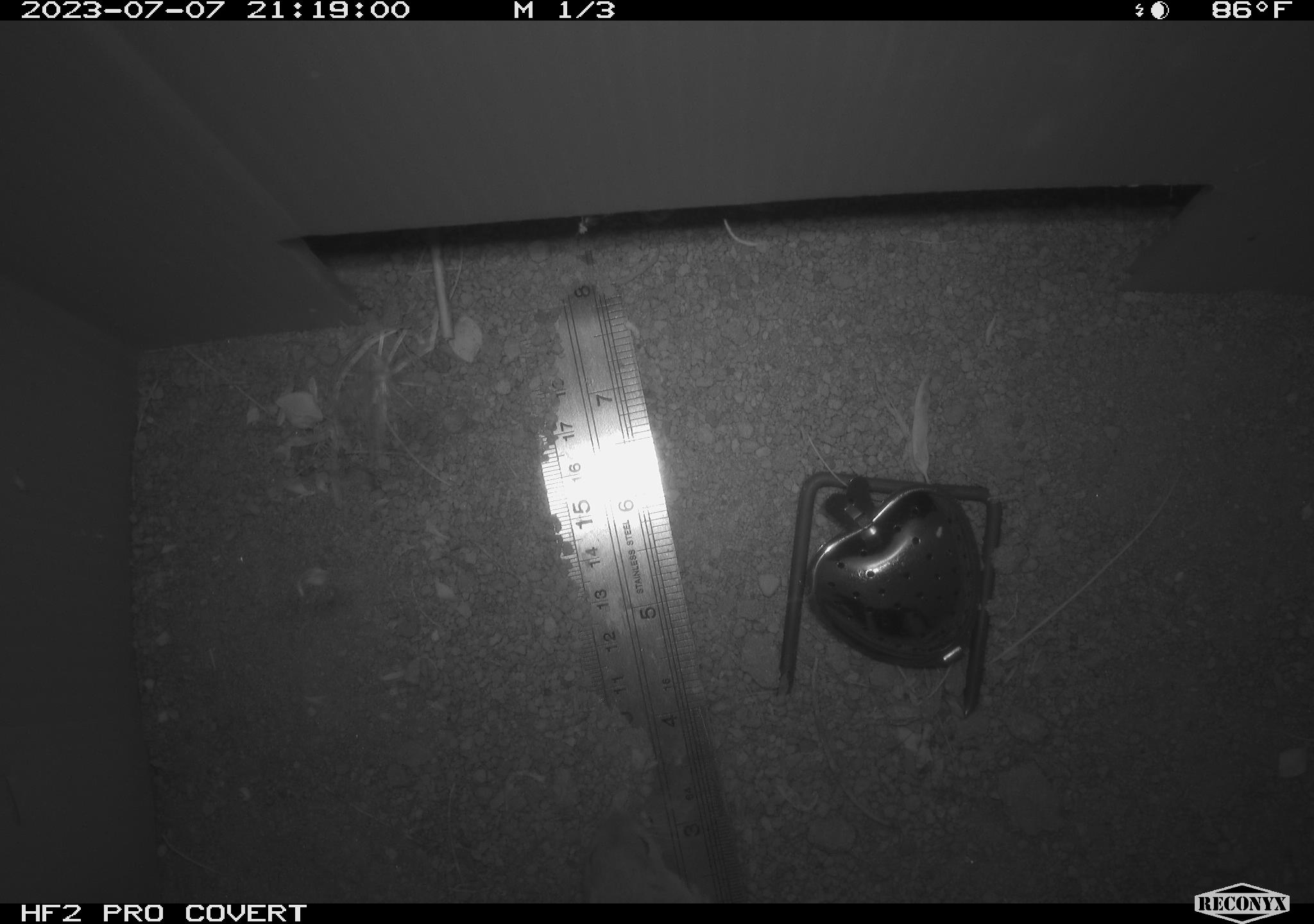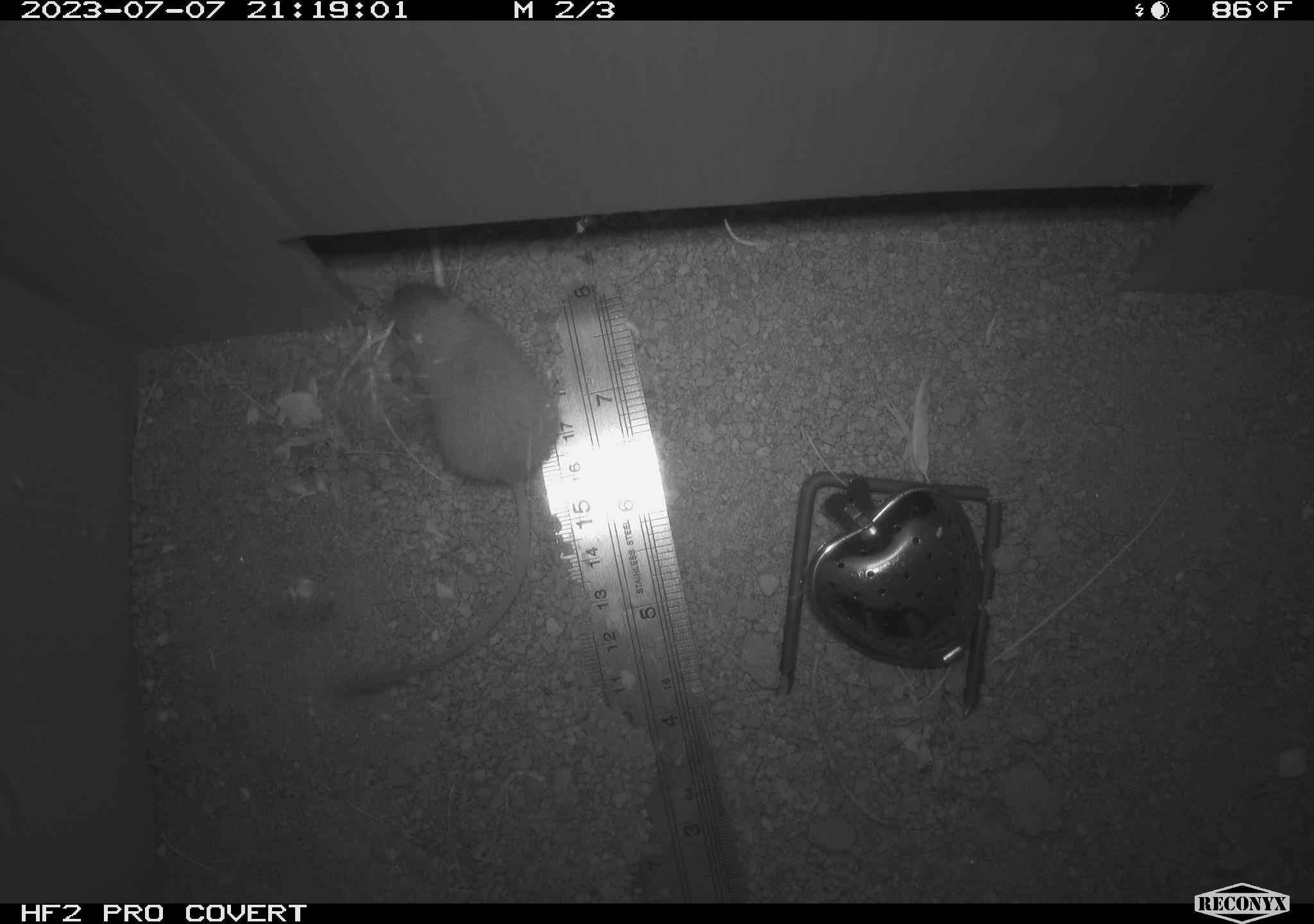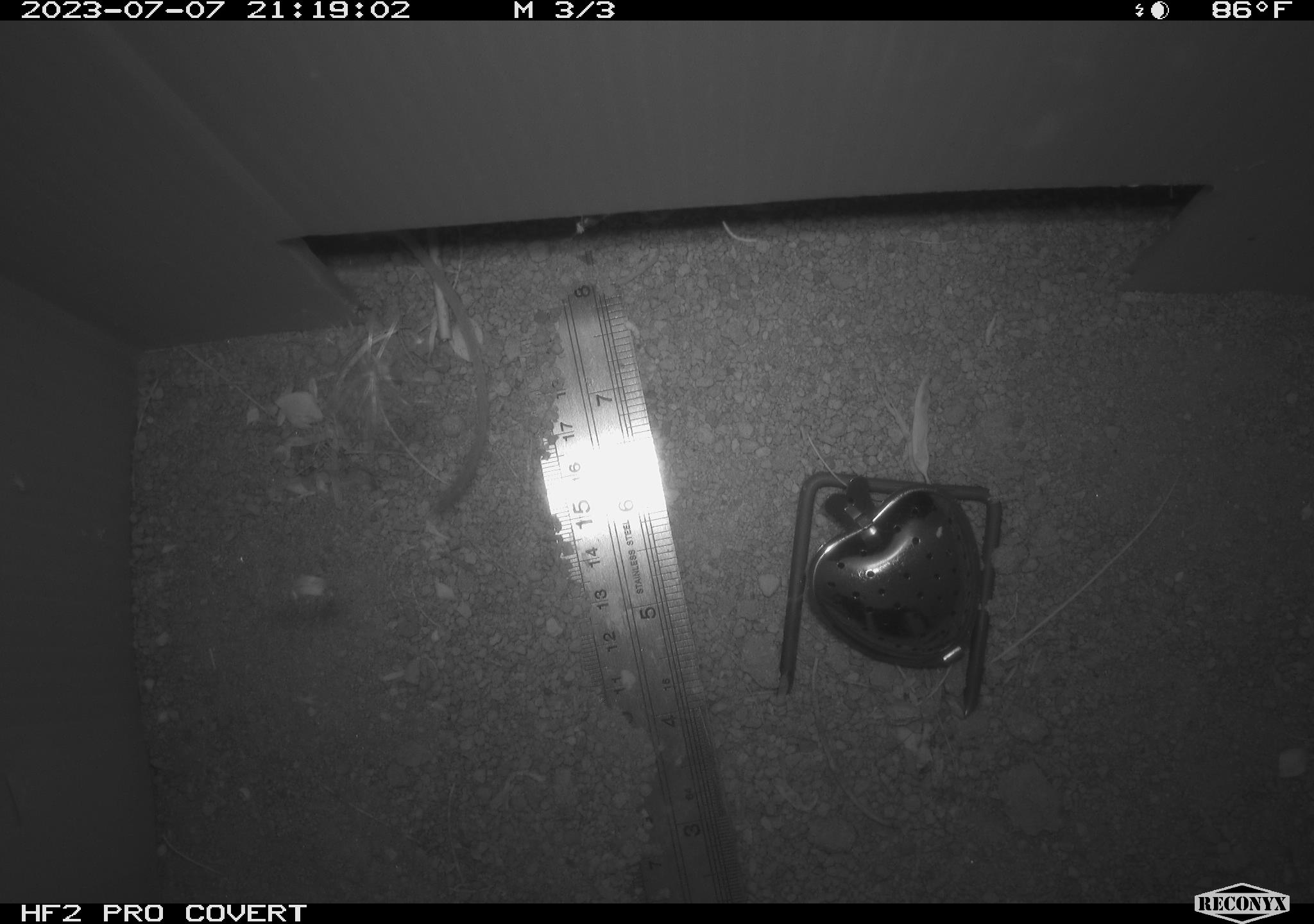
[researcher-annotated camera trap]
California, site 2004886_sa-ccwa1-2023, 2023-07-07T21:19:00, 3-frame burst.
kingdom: Animalia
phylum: Chordata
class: Mammalia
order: Rodentia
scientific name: Rodentia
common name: rodent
Rodent (Rodentia).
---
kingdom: Animalia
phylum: Chordata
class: Mammalia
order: Rodentia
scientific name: Rodentia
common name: mouse species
Mouse species (Rodentia).